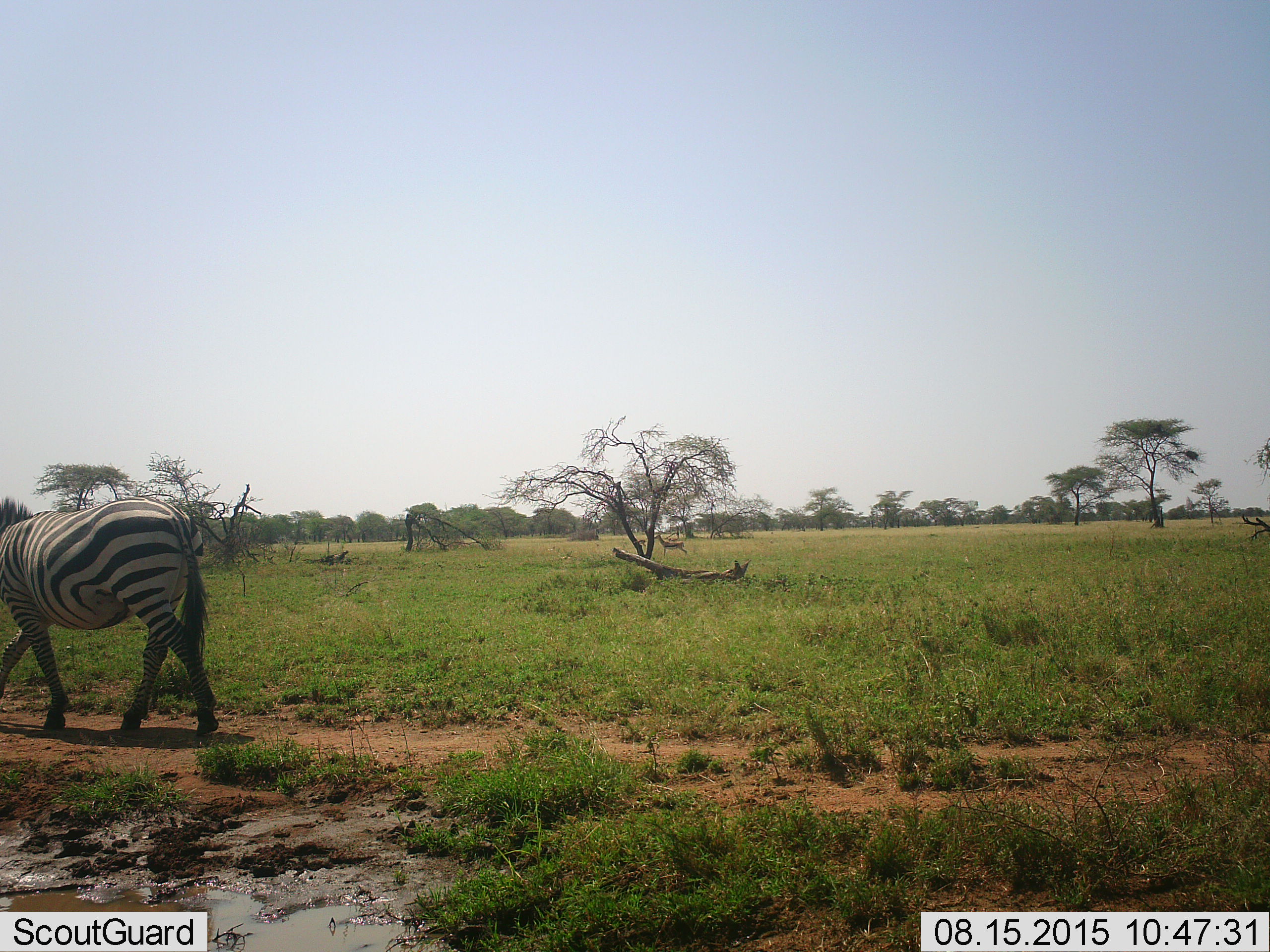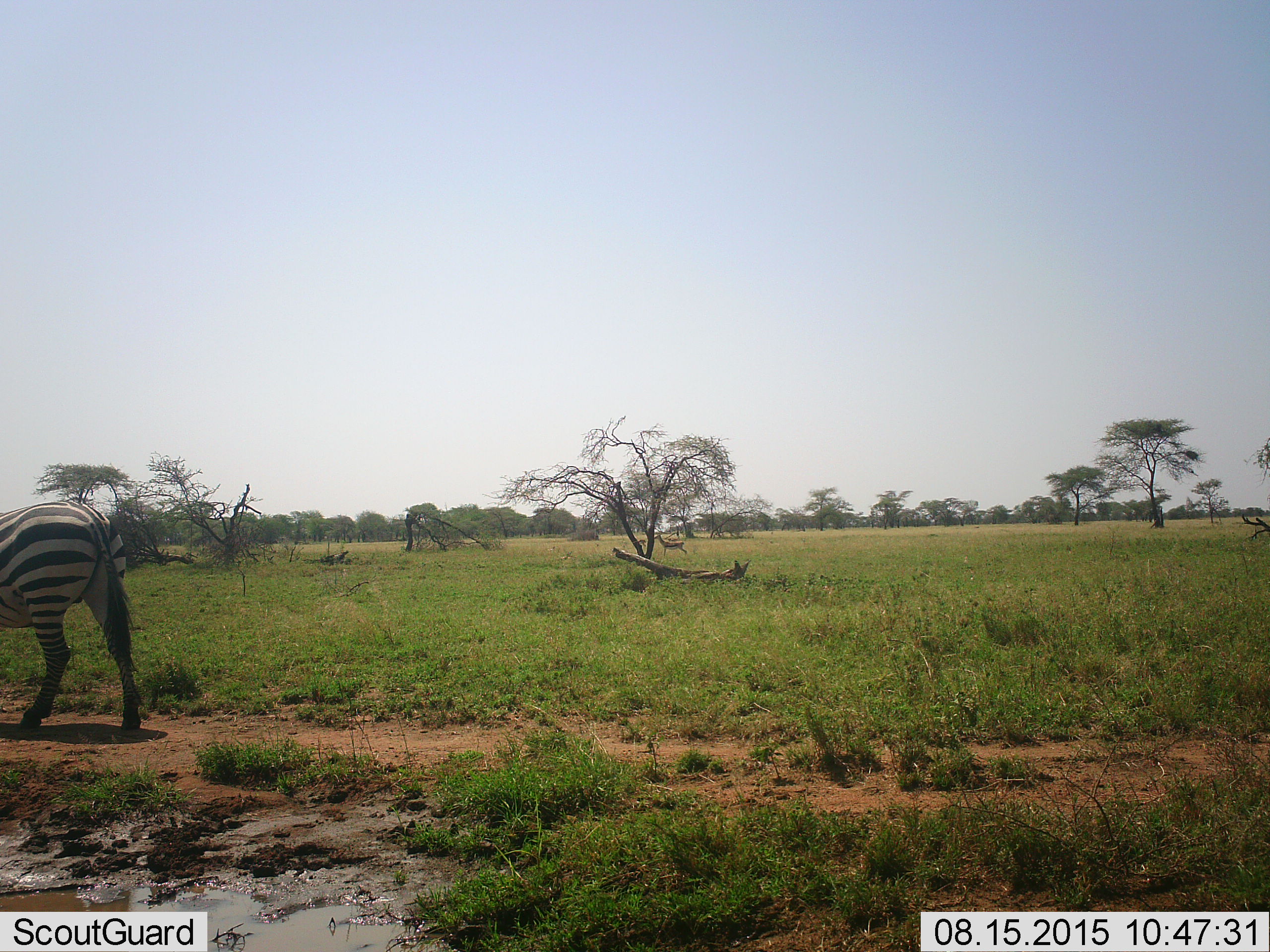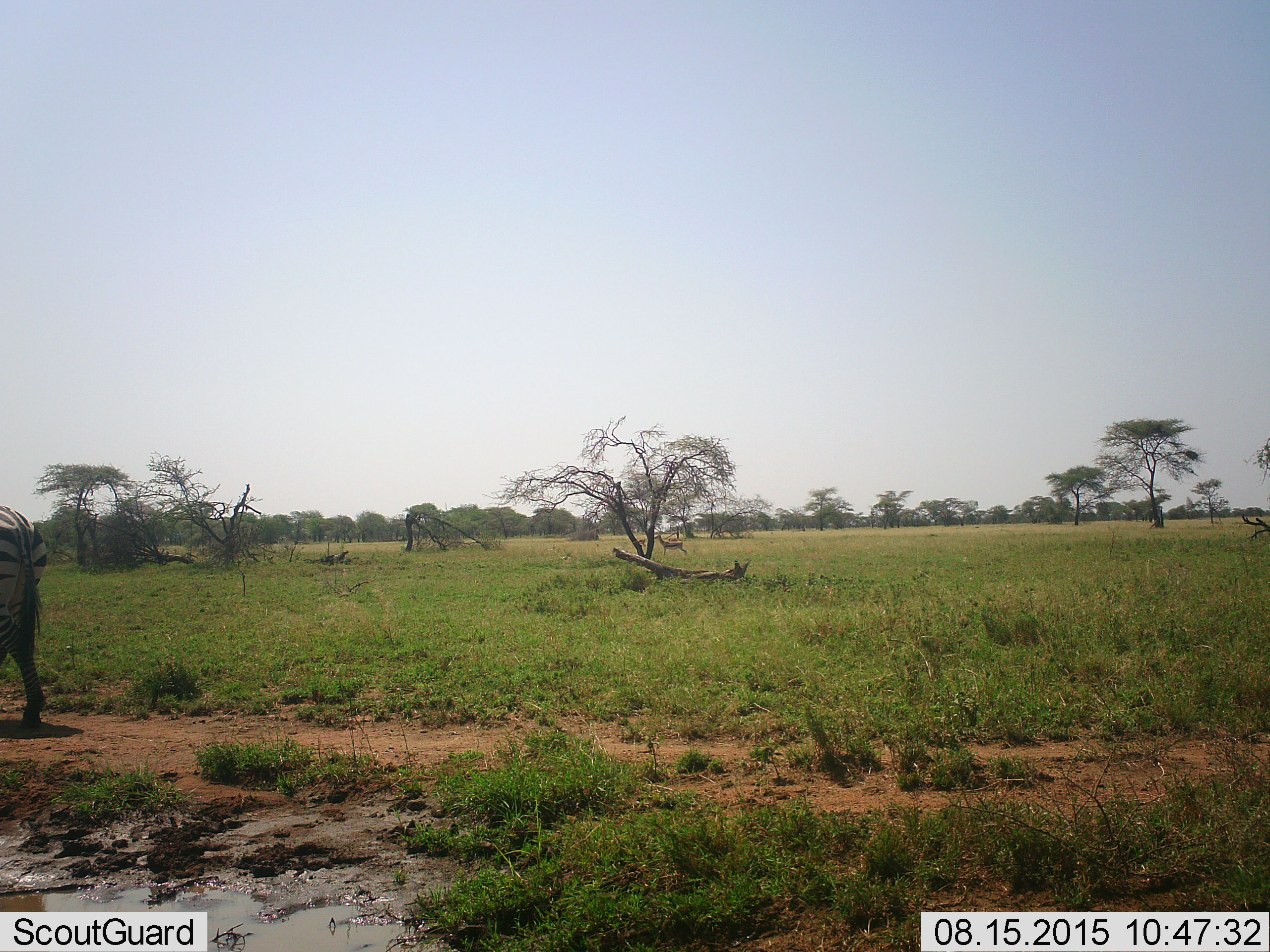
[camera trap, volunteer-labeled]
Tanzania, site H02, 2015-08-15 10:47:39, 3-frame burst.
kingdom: Animalia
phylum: Chordata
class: Mammalia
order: Perissodactyla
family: Equidae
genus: Equus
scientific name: Equus quagga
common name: plains zebra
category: zebra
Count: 1.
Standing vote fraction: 0%.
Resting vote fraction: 0%.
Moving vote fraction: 100%.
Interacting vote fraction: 0%.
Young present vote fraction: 0%.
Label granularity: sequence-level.